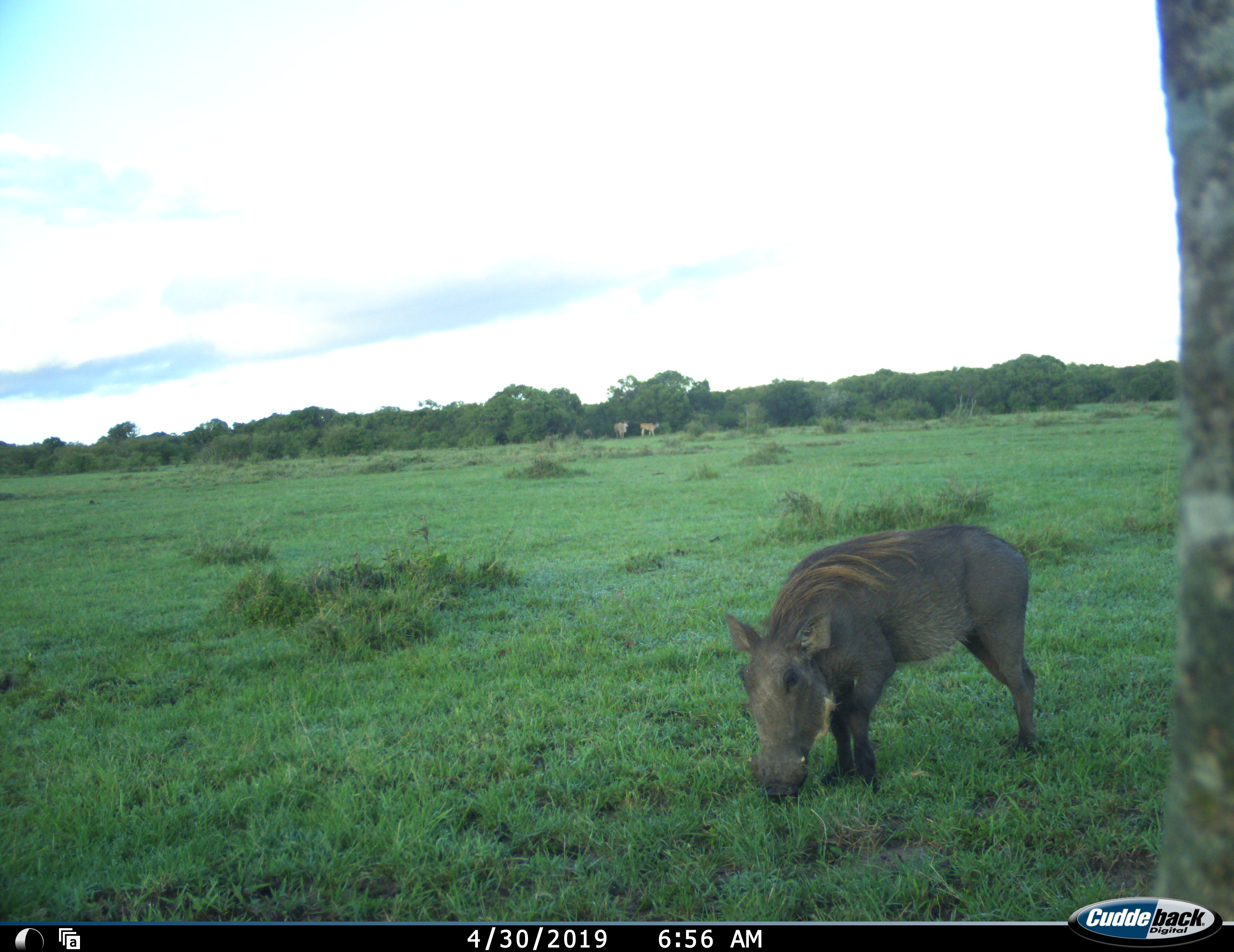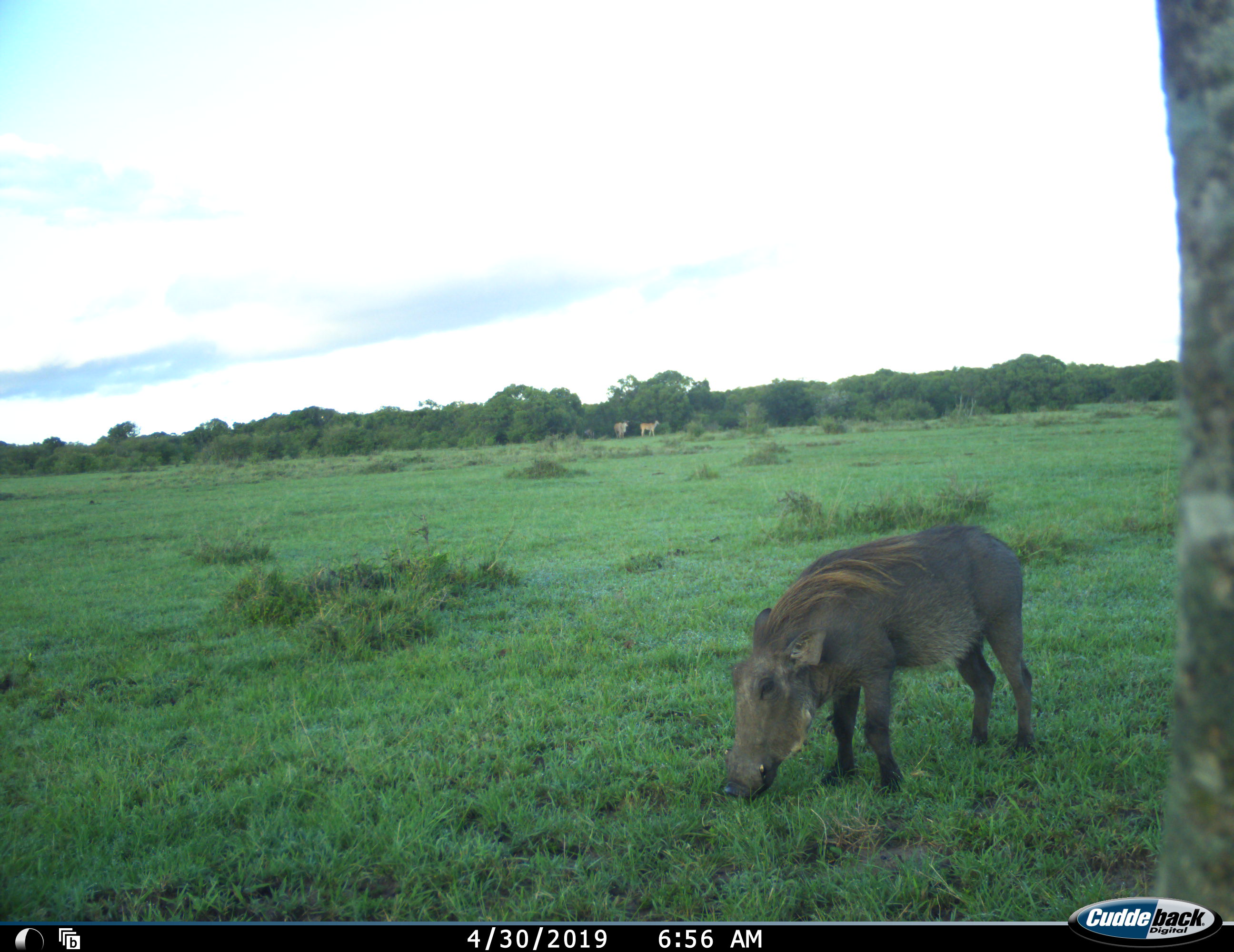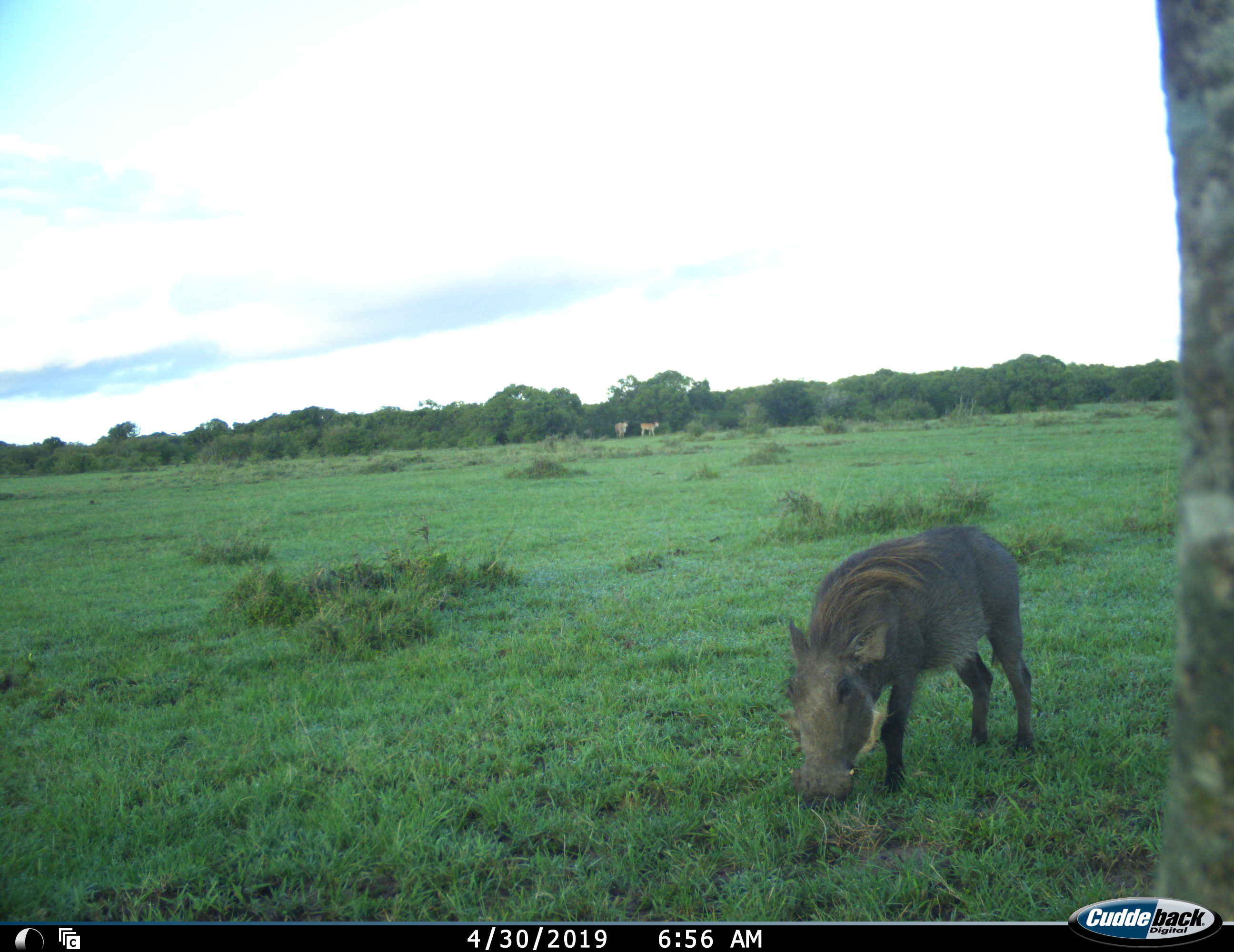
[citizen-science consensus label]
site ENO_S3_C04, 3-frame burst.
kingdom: Animalia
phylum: Chordata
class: Mammalia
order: Artiodactyla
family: Suidae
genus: Phacochoerus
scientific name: Phacochoerus africanus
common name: warthog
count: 1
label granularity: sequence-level